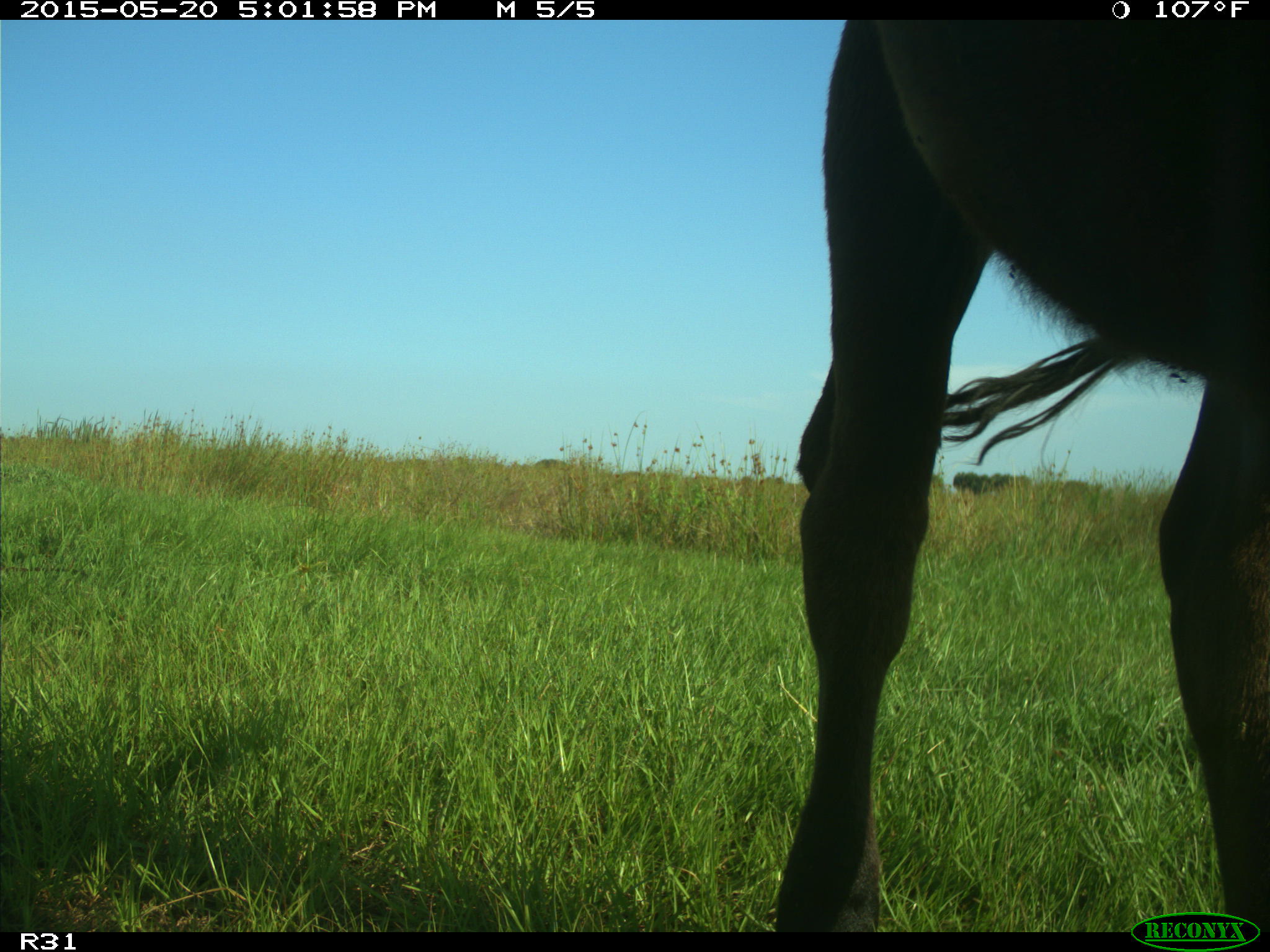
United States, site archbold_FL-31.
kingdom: Animalia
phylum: Chordata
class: Mammalia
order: Artiodactyla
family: Bovidae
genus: Bos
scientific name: Bos taurus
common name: domestic cow